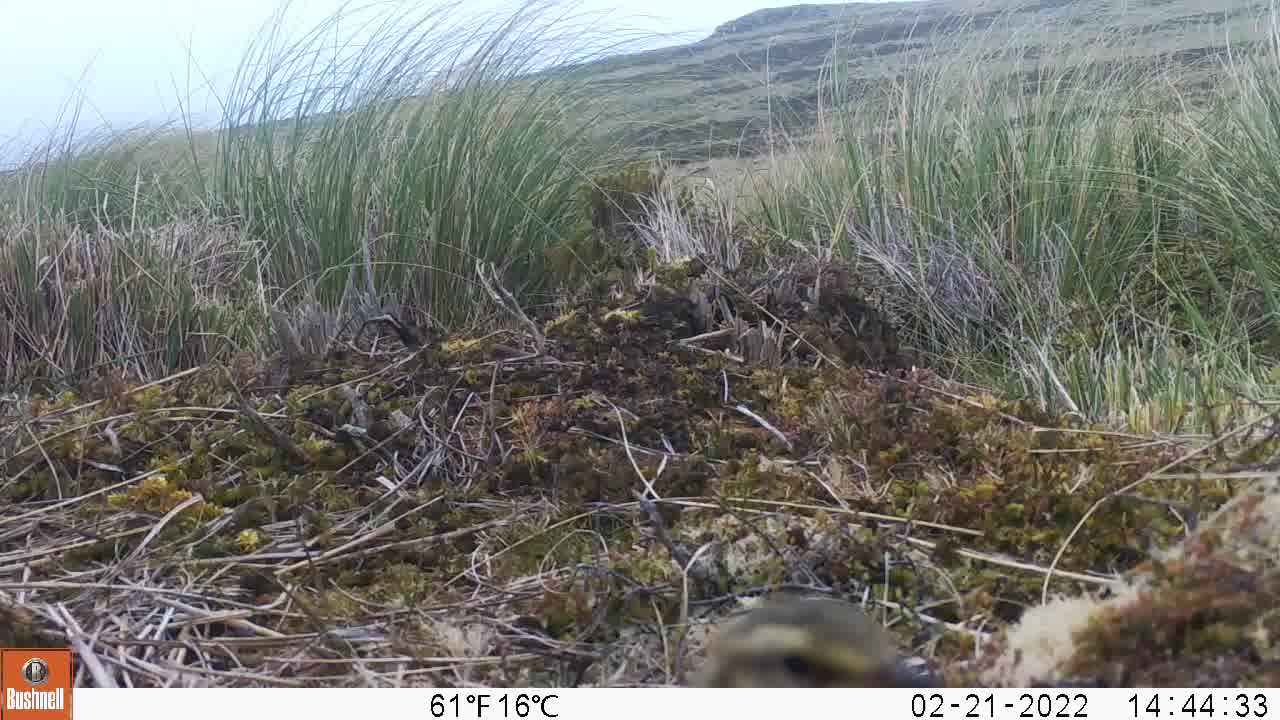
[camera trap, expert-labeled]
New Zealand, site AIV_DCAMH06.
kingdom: Animalia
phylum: Chordata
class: Aves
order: Passeriformes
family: Motacillidae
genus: Anthus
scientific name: Anthus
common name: pipit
Pipit (Anthus).